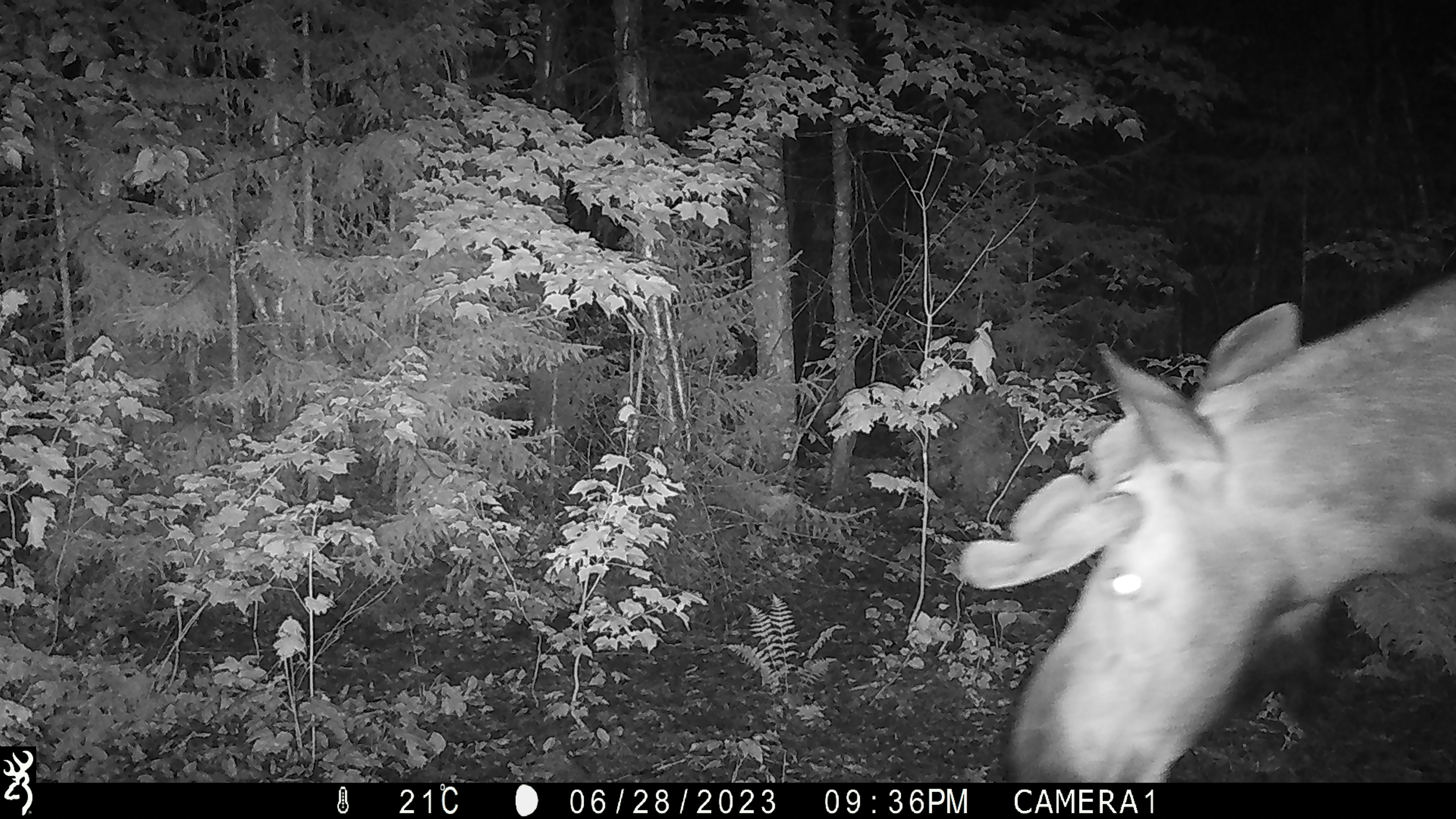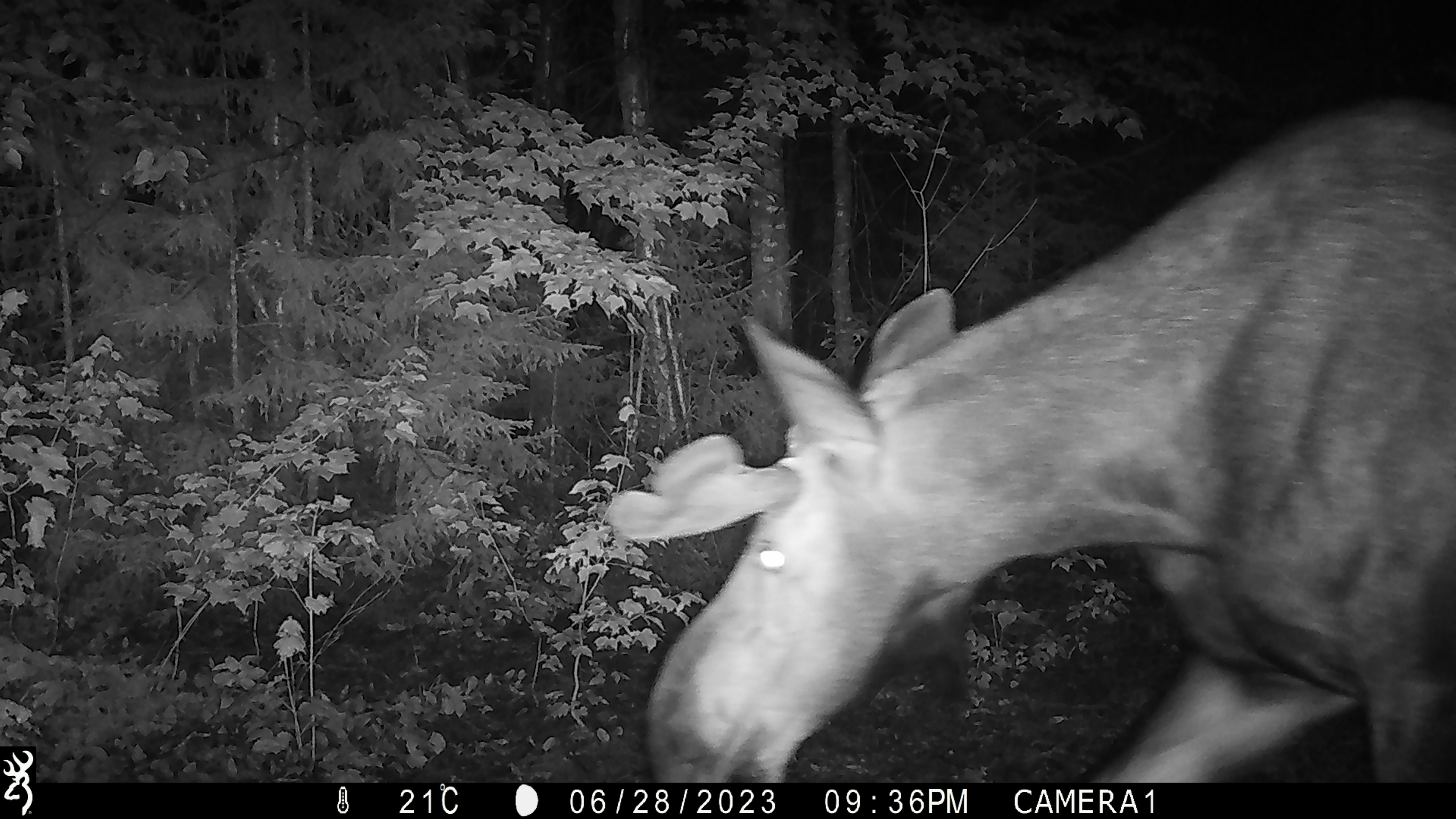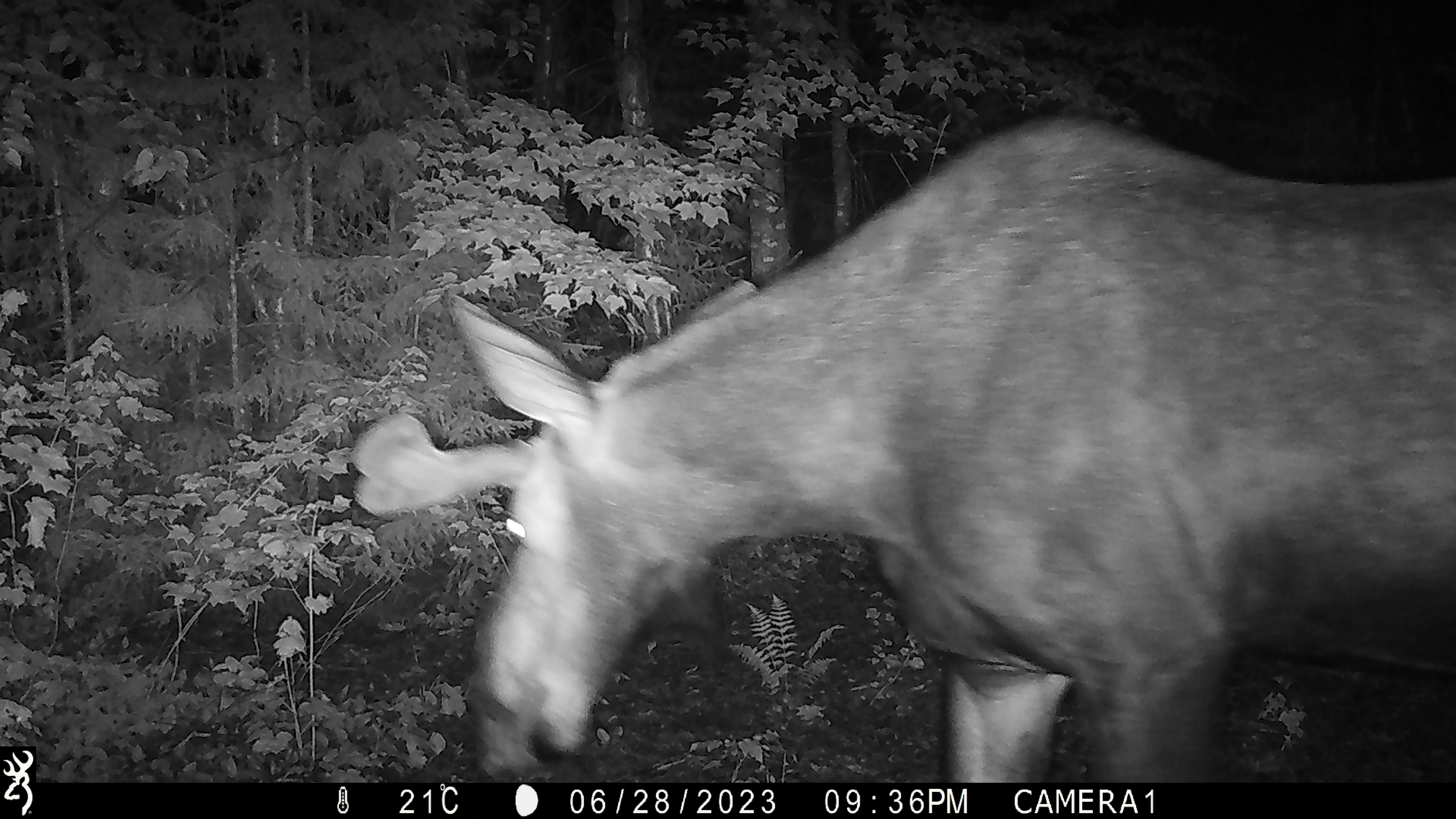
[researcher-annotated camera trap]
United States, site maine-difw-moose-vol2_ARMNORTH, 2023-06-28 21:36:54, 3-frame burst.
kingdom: Animalia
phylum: Chordata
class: Mammalia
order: Artiodactyla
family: Cervidae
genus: Alces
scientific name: Alces alces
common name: moose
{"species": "moose (Alces alces)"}